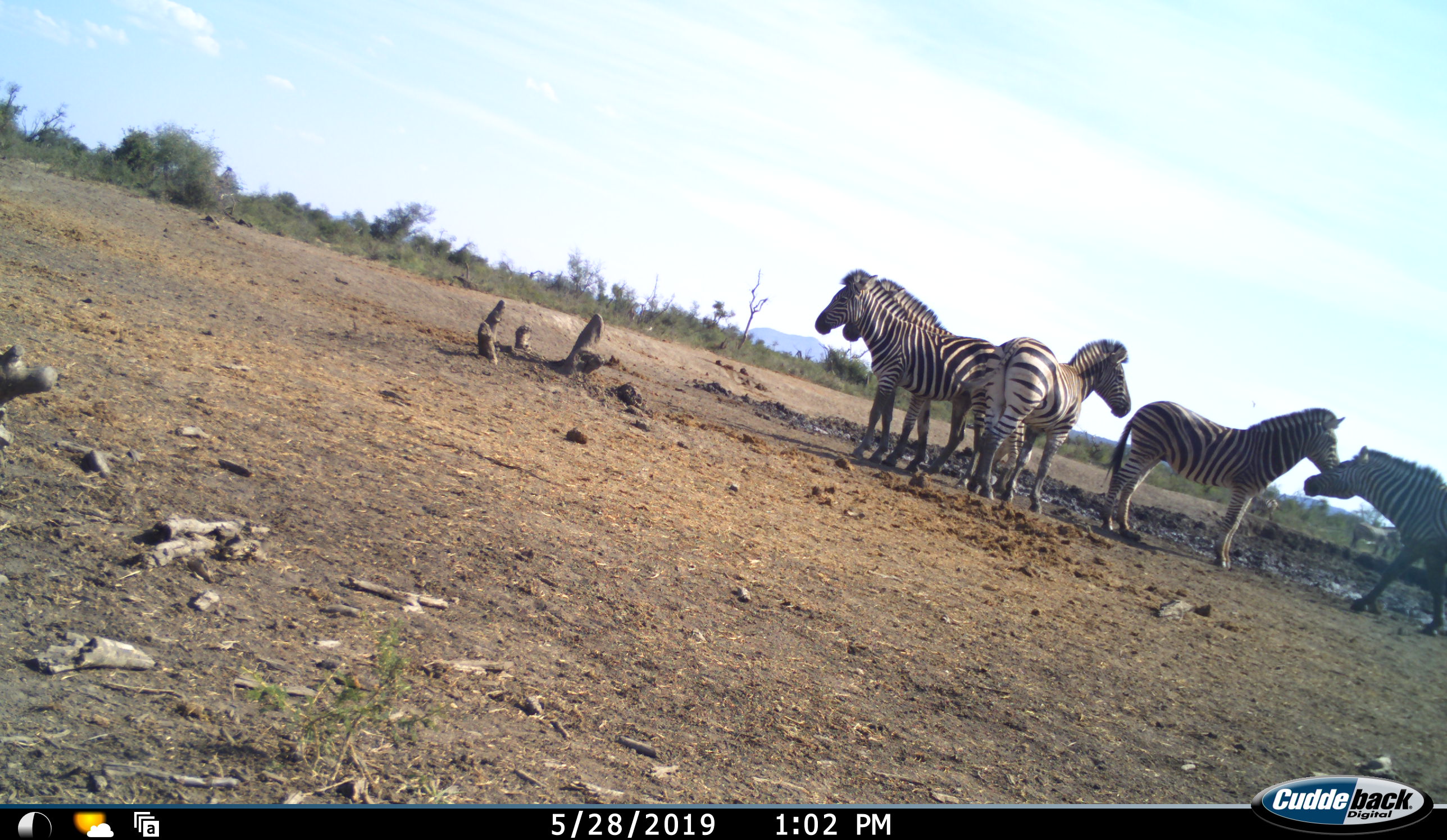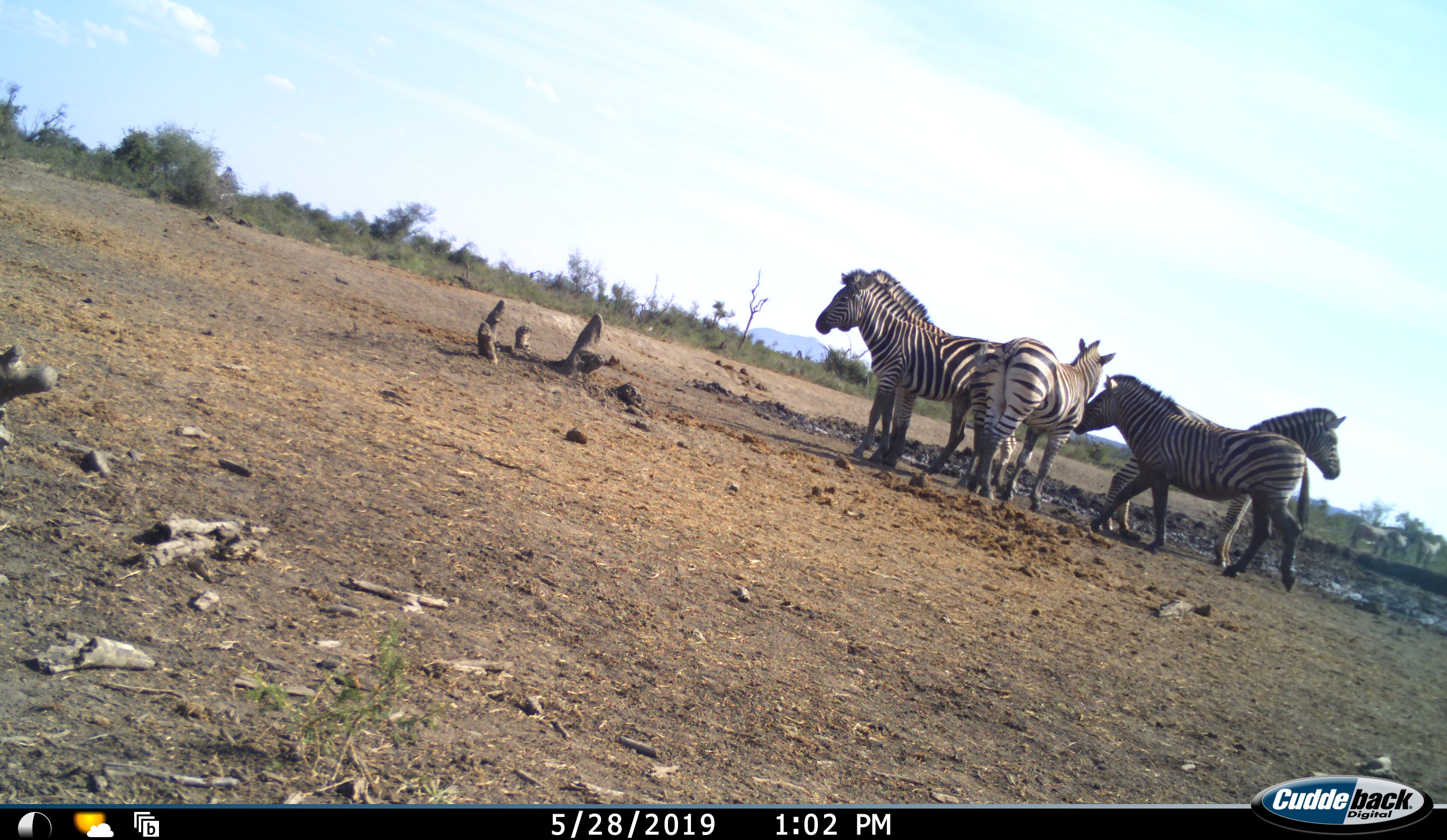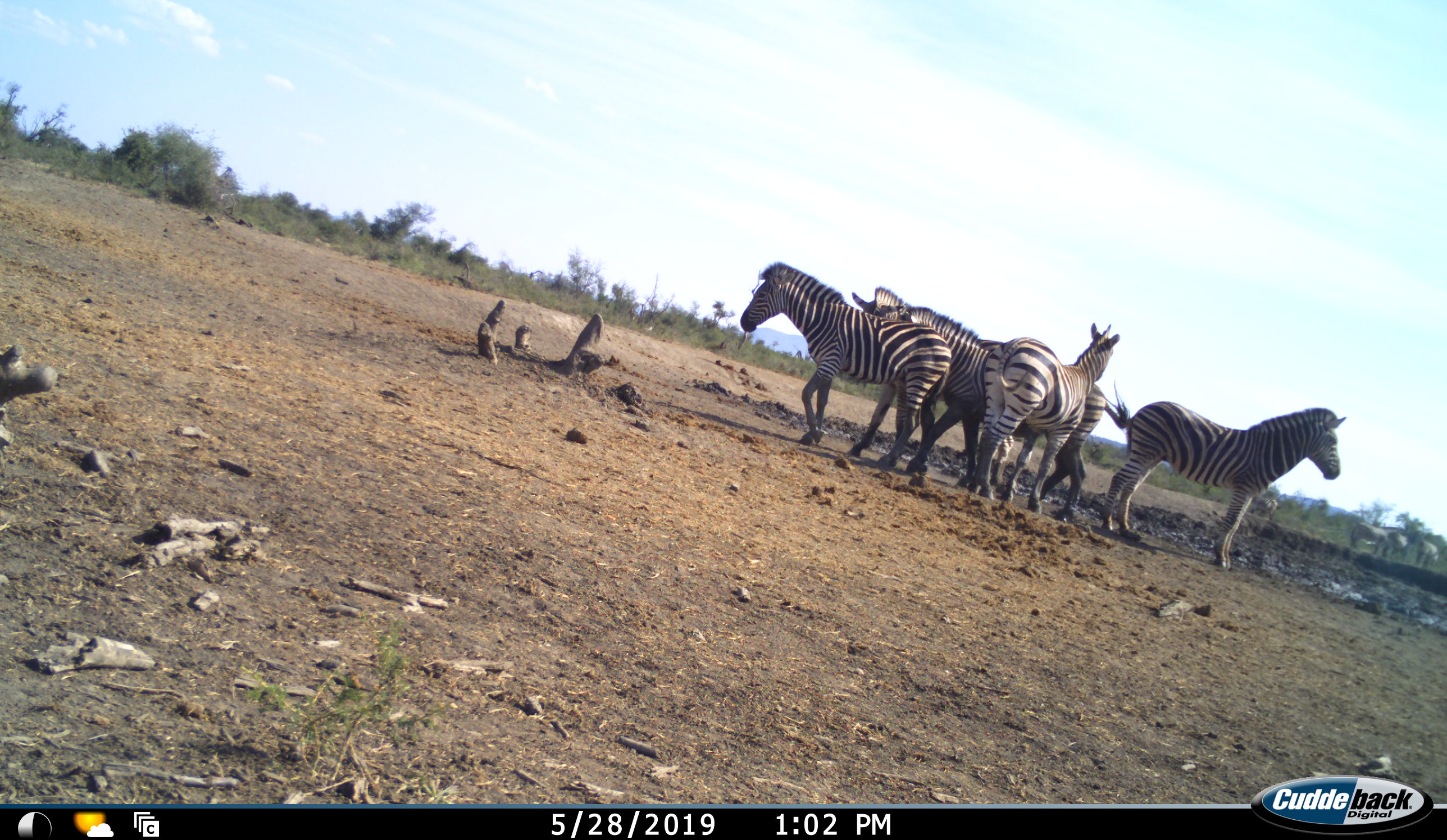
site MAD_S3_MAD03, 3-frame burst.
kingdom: Animalia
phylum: Chordata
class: Mammalia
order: Perissodactyla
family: Equidae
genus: Equus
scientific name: Equus quagga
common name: plains zebra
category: zebraplains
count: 5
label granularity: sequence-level